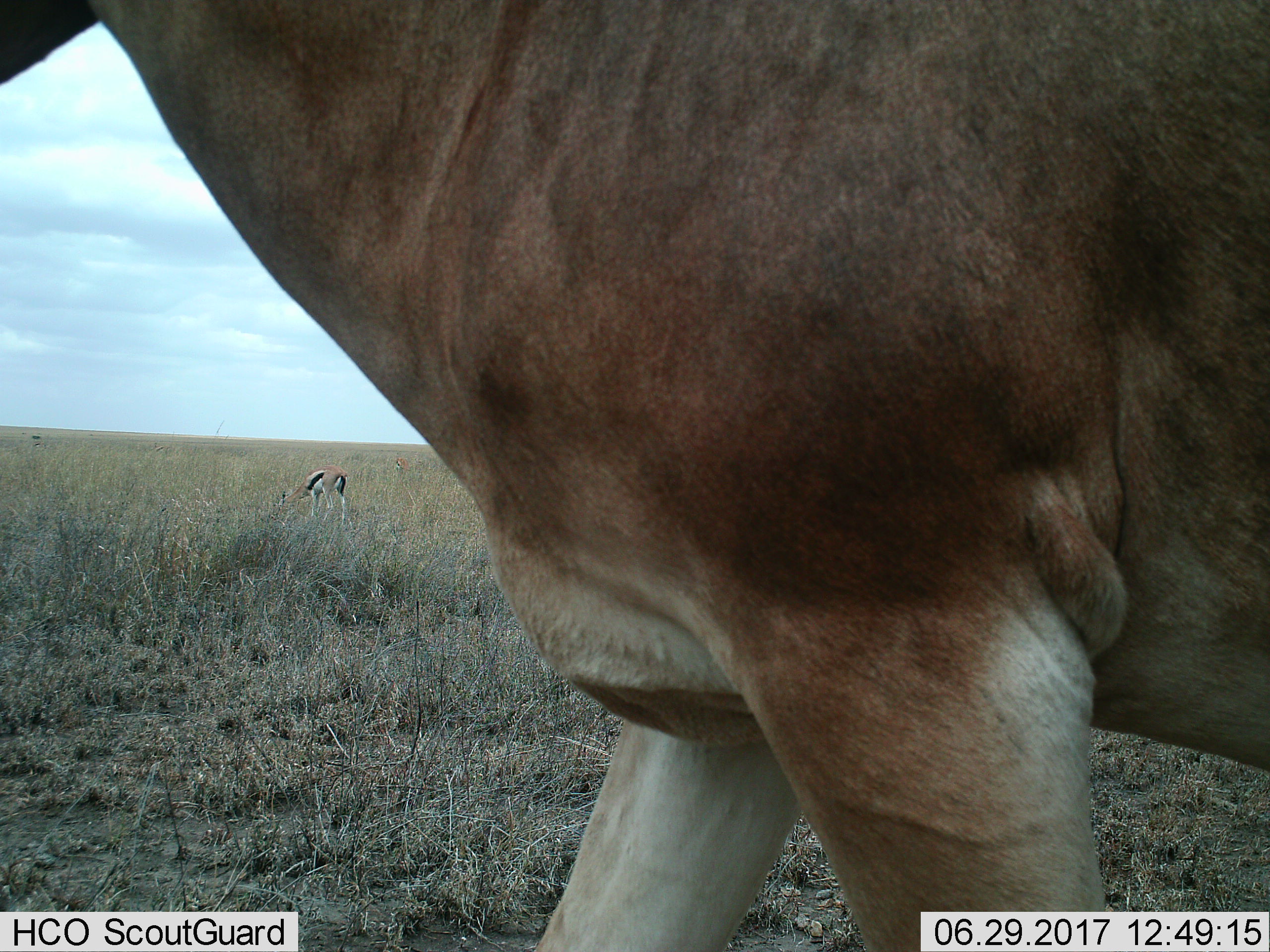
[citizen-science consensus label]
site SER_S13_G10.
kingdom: Animalia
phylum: Chordata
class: Mammalia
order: Artiodactyla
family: Bovidae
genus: Eudorcas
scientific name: Eudorcas thomsonii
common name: thomson's gazelle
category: gazellethomsons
Gazellethomsons (thomson's gazelle) (Eudorcas thomsonii), count 2. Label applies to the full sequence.